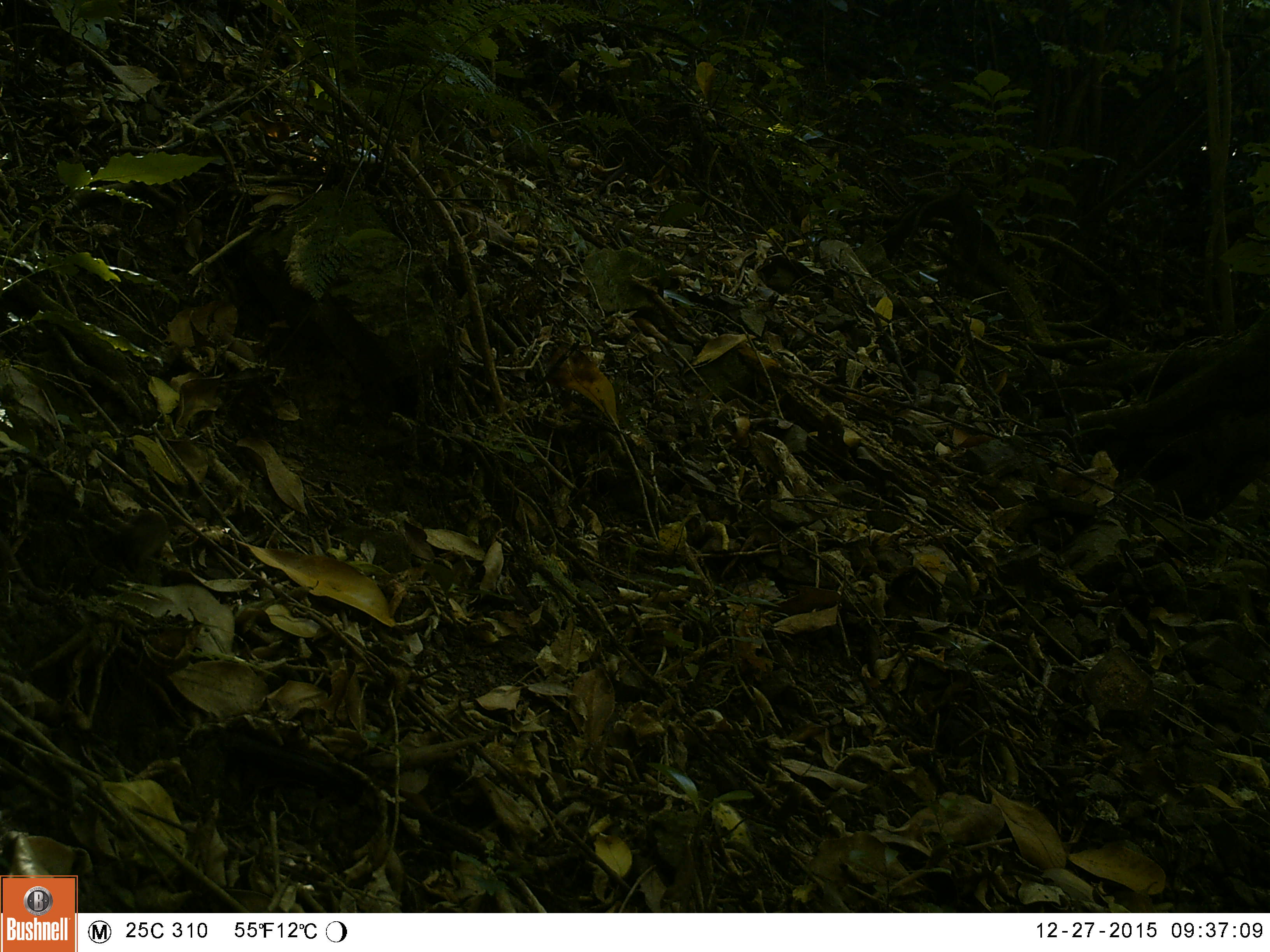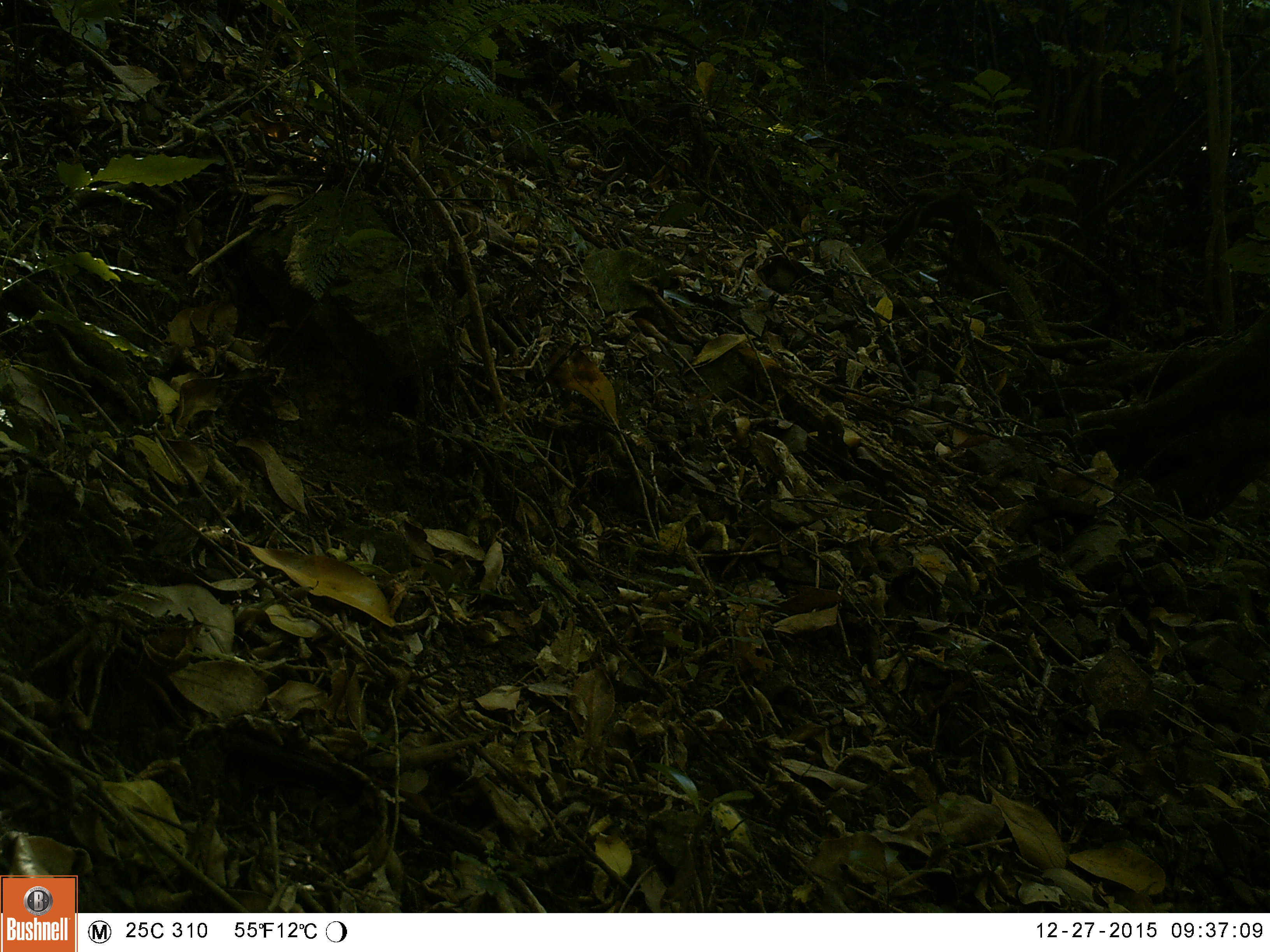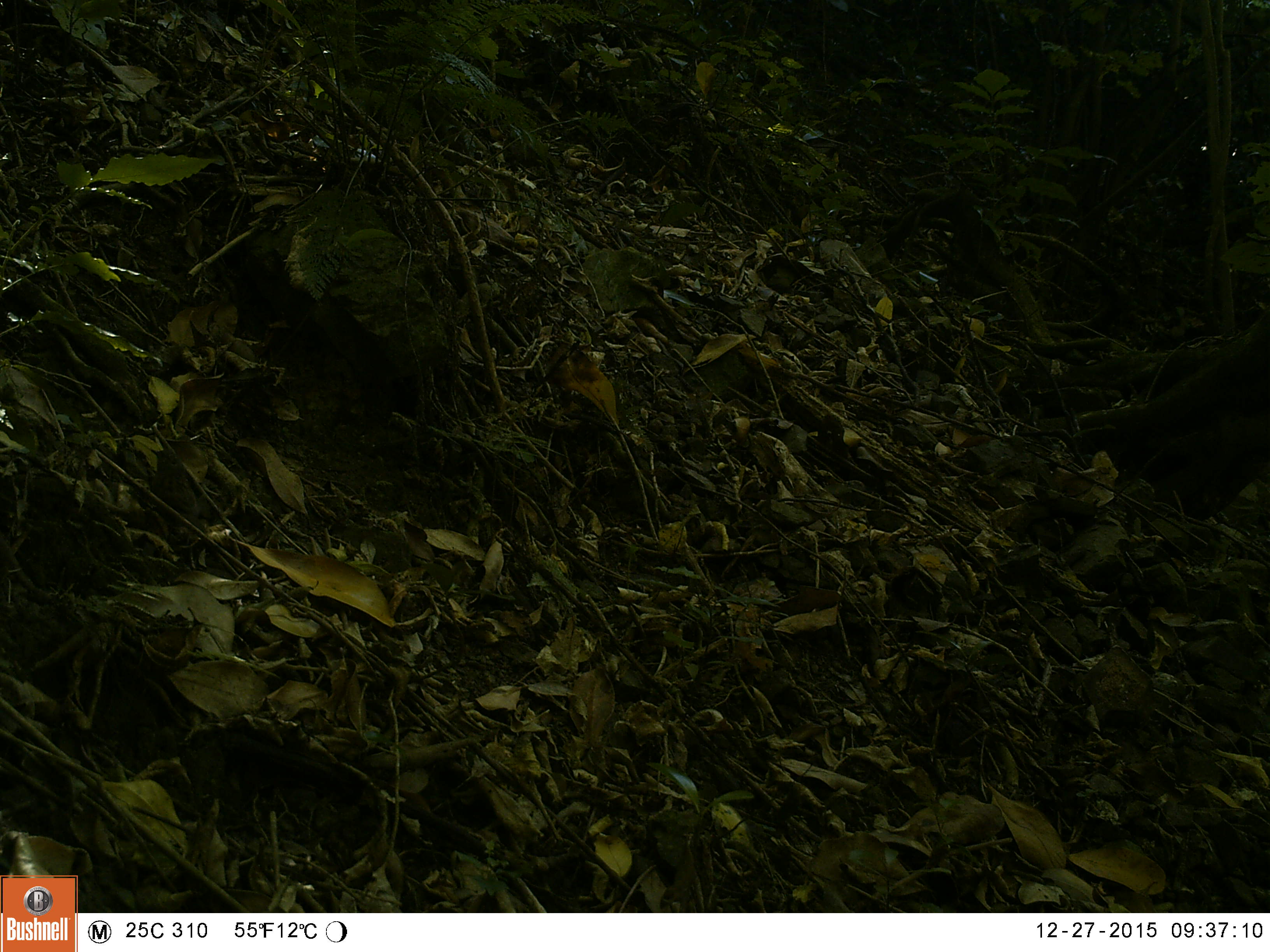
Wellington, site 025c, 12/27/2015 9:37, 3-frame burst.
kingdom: Animalia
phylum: Chordata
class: Aves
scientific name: Aves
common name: bird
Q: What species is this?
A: Bird (Aves).